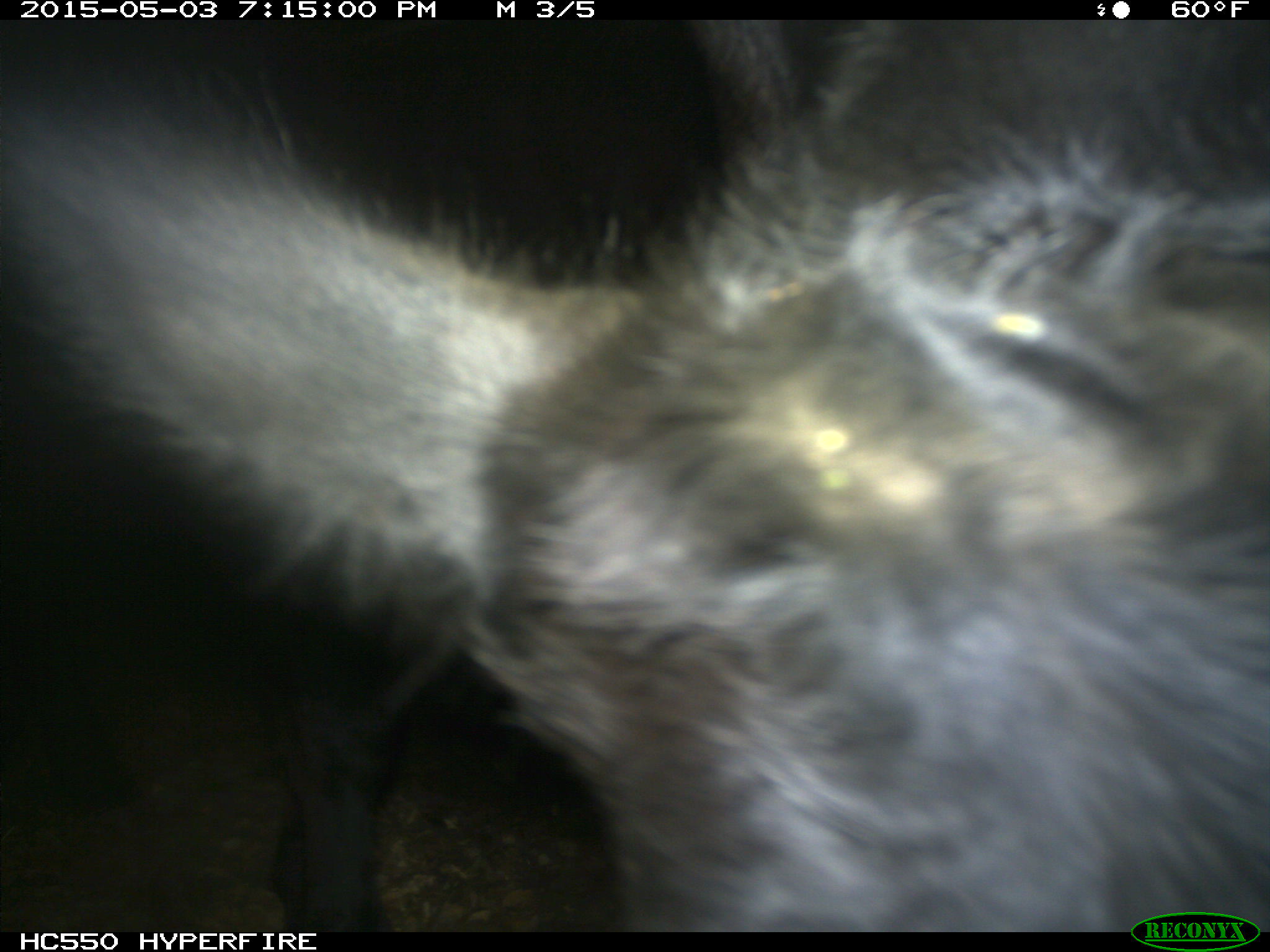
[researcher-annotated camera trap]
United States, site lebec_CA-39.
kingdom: Animalia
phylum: Chordata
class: Mammalia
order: Artiodactyla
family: Bovidae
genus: Bos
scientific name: Bos taurus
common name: domestic cow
Bos taurus (domestic cow).